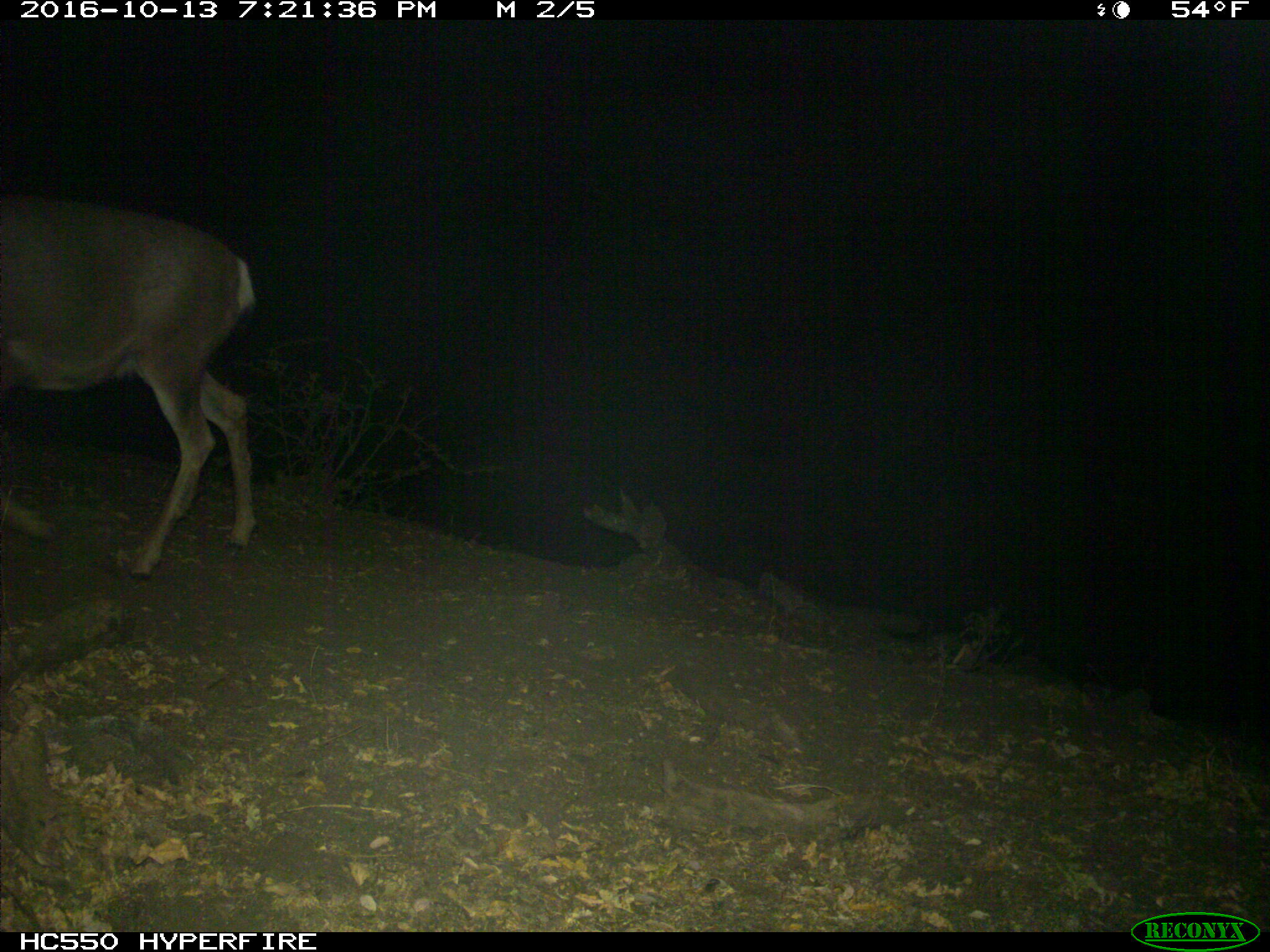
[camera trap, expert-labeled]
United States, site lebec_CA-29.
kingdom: Animalia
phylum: Chordata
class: Mammalia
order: Artiodactyla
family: Cervidae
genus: Odocoileus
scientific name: Odocoileus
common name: deer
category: unidentified deer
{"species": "unidentified deer (deer) (Odocoileus)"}